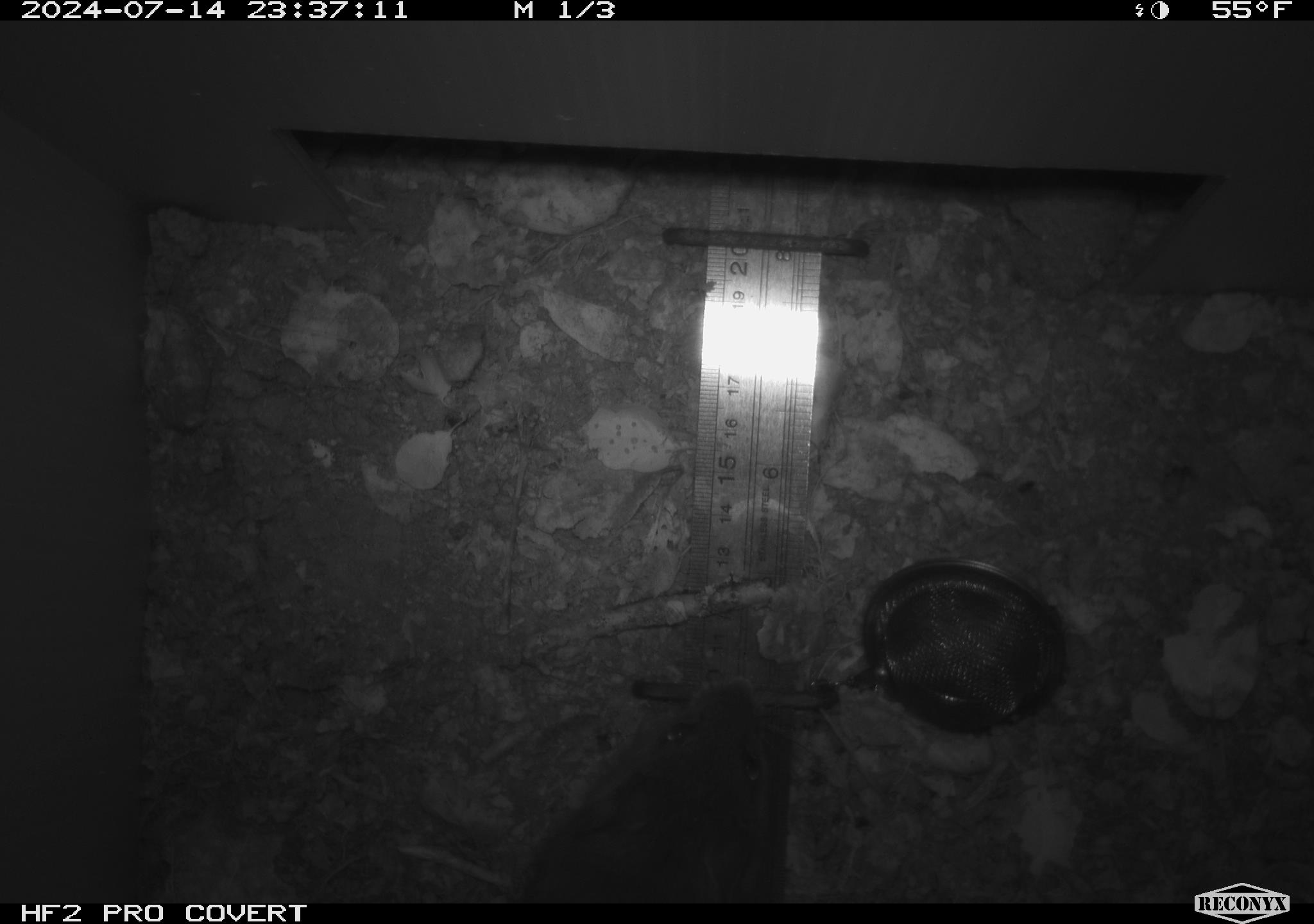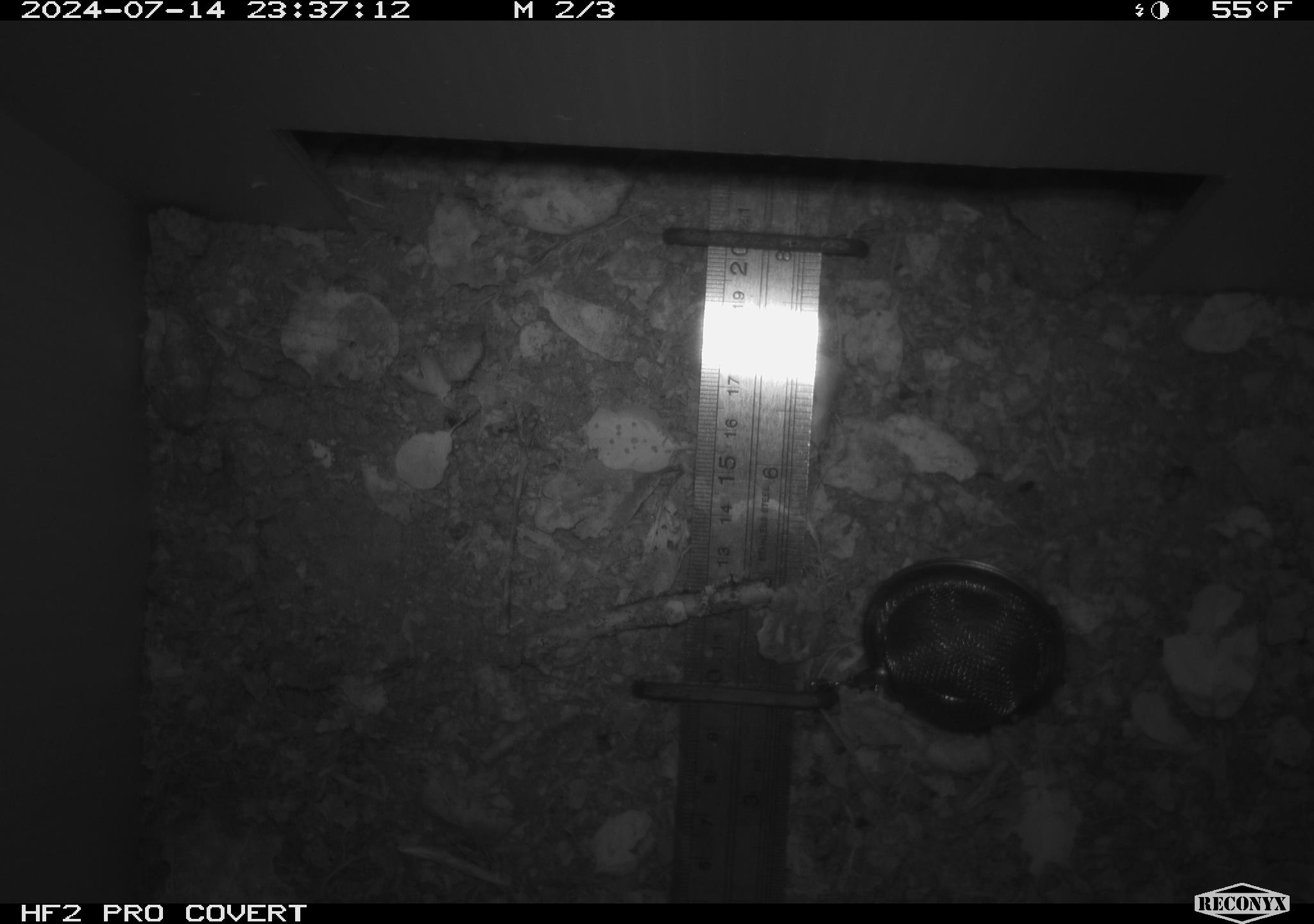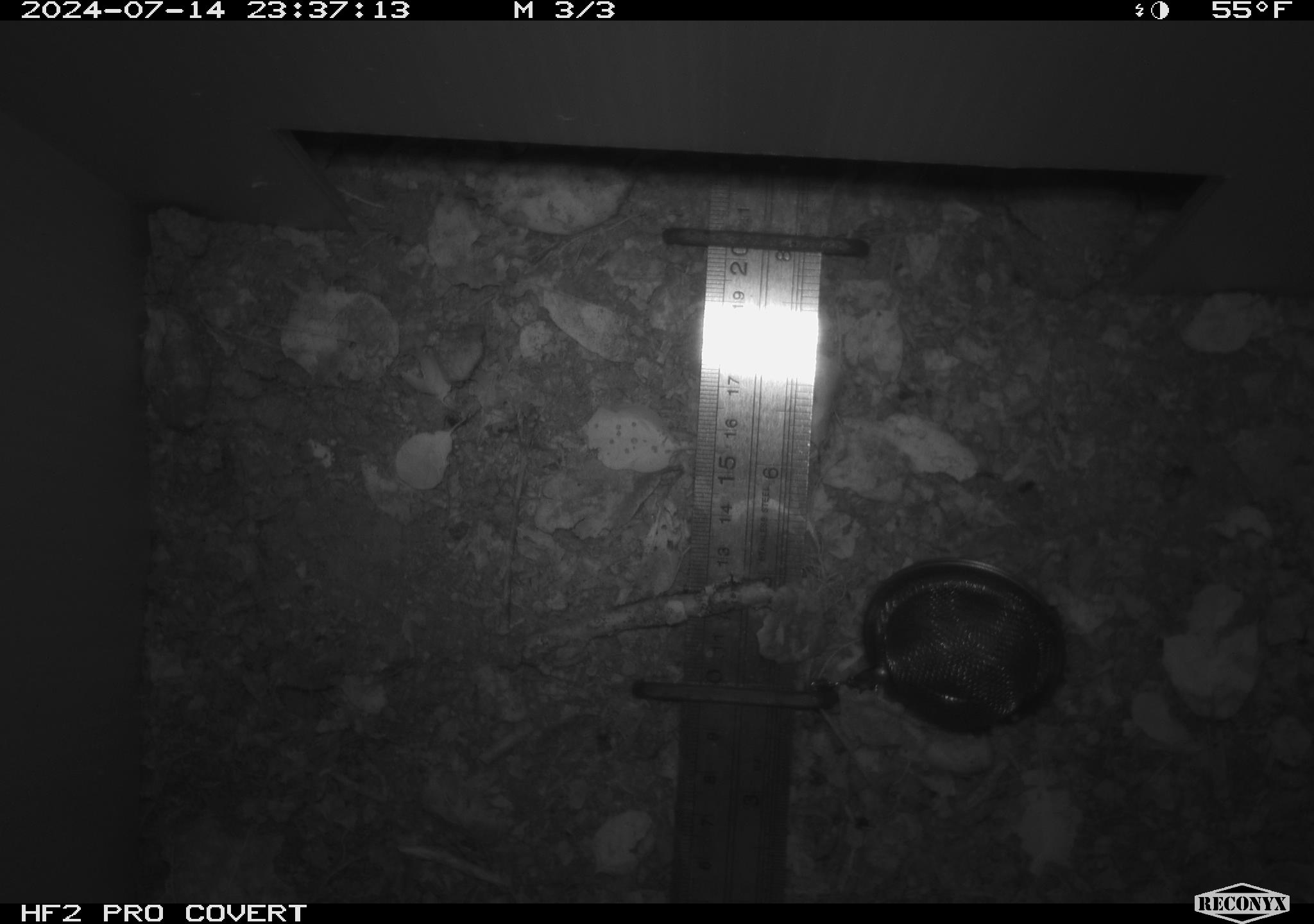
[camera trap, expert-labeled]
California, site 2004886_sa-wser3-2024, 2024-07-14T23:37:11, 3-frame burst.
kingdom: Animalia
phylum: Chordata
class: Mammalia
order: Rodentia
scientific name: Rodentia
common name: woodrat or rat or mouse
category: woodrat or rat or mouse species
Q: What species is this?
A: Woodrat or rat or mouse species (woodrat or rat or mouse) (Rodentia).